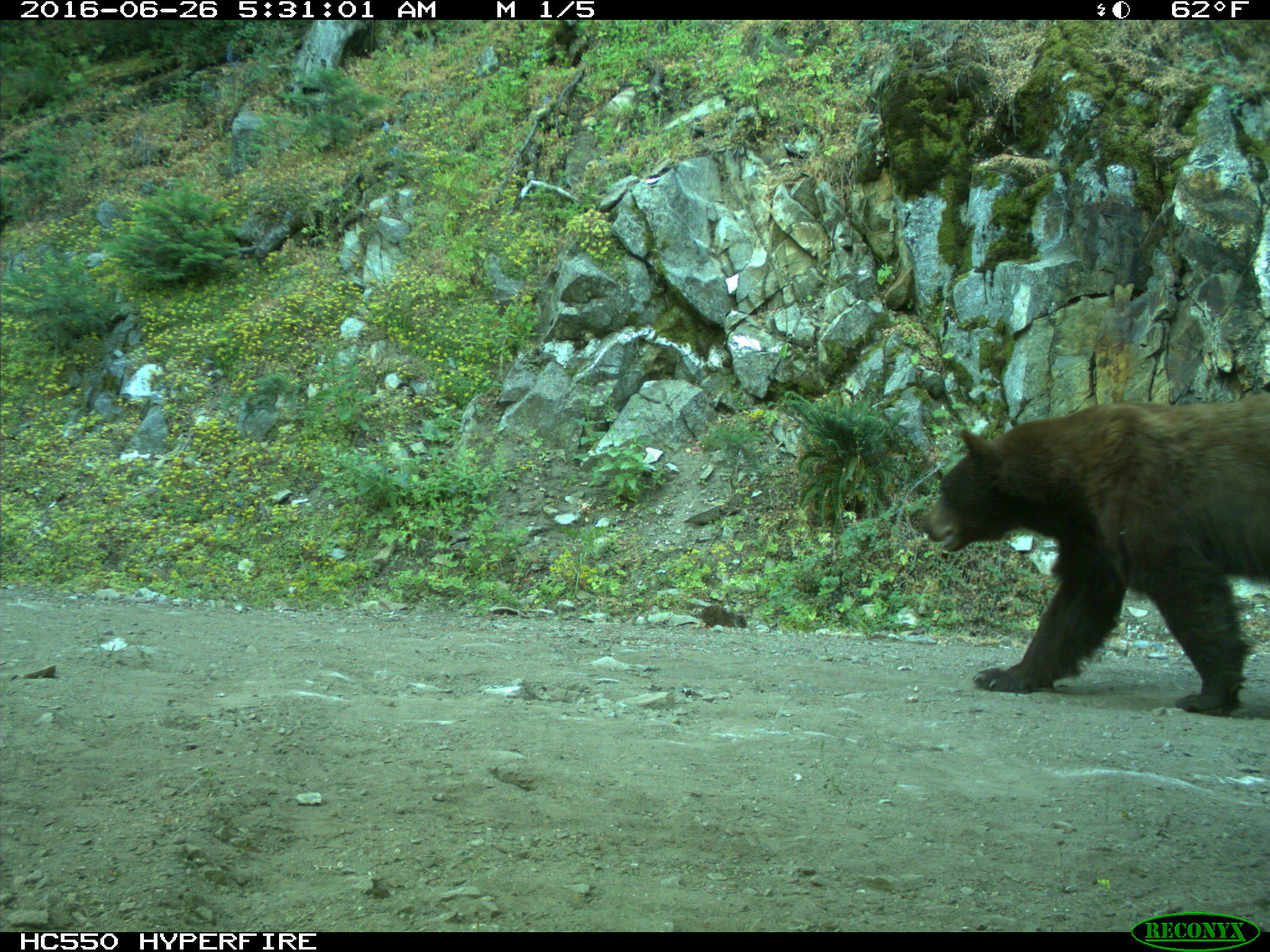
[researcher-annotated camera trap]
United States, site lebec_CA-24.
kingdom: Animalia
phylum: Chordata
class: Mammalia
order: Carnivora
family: Ursidae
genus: Ursus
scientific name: Ursus americanus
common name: american black bear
Ursus americanus (american black bear).